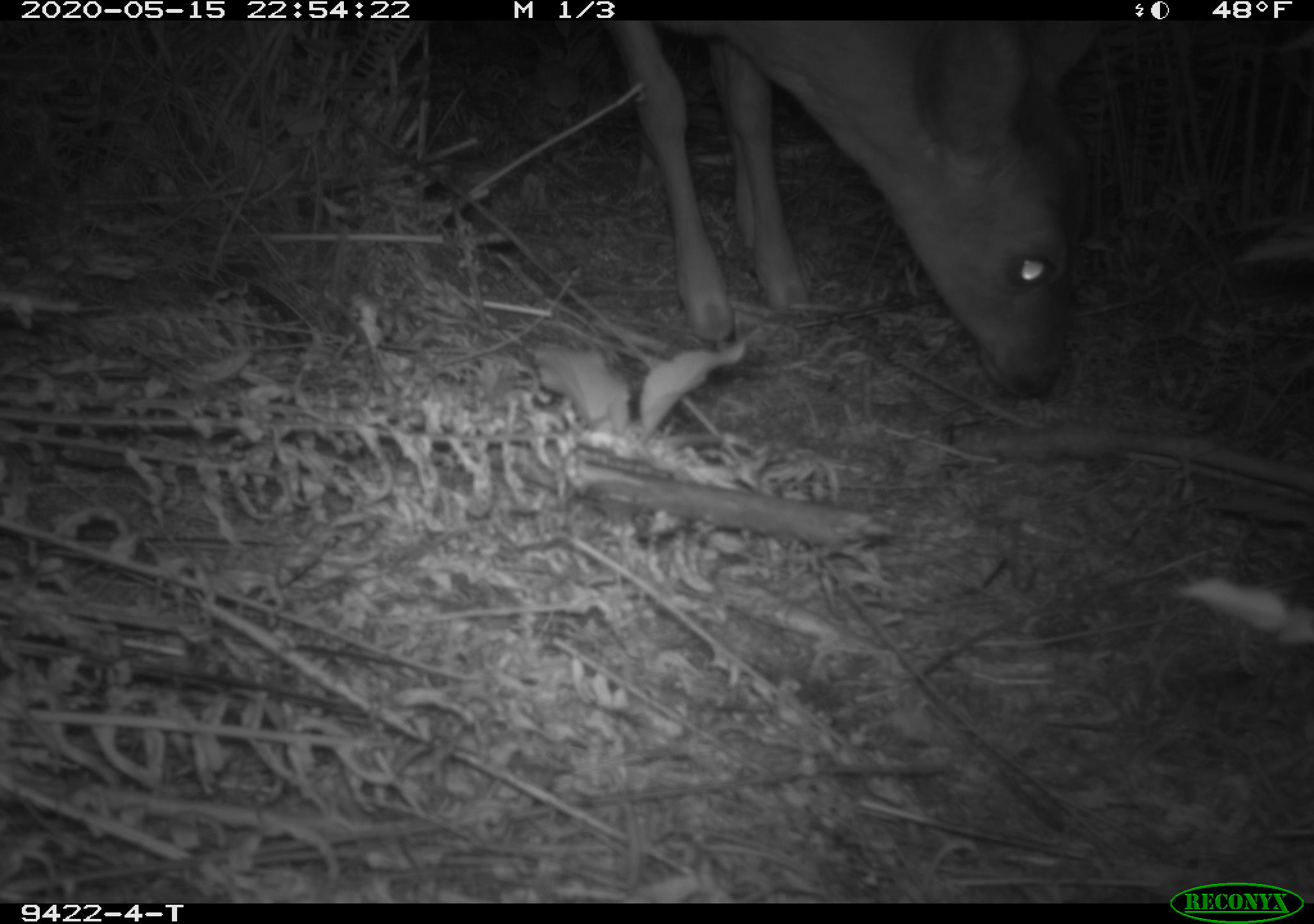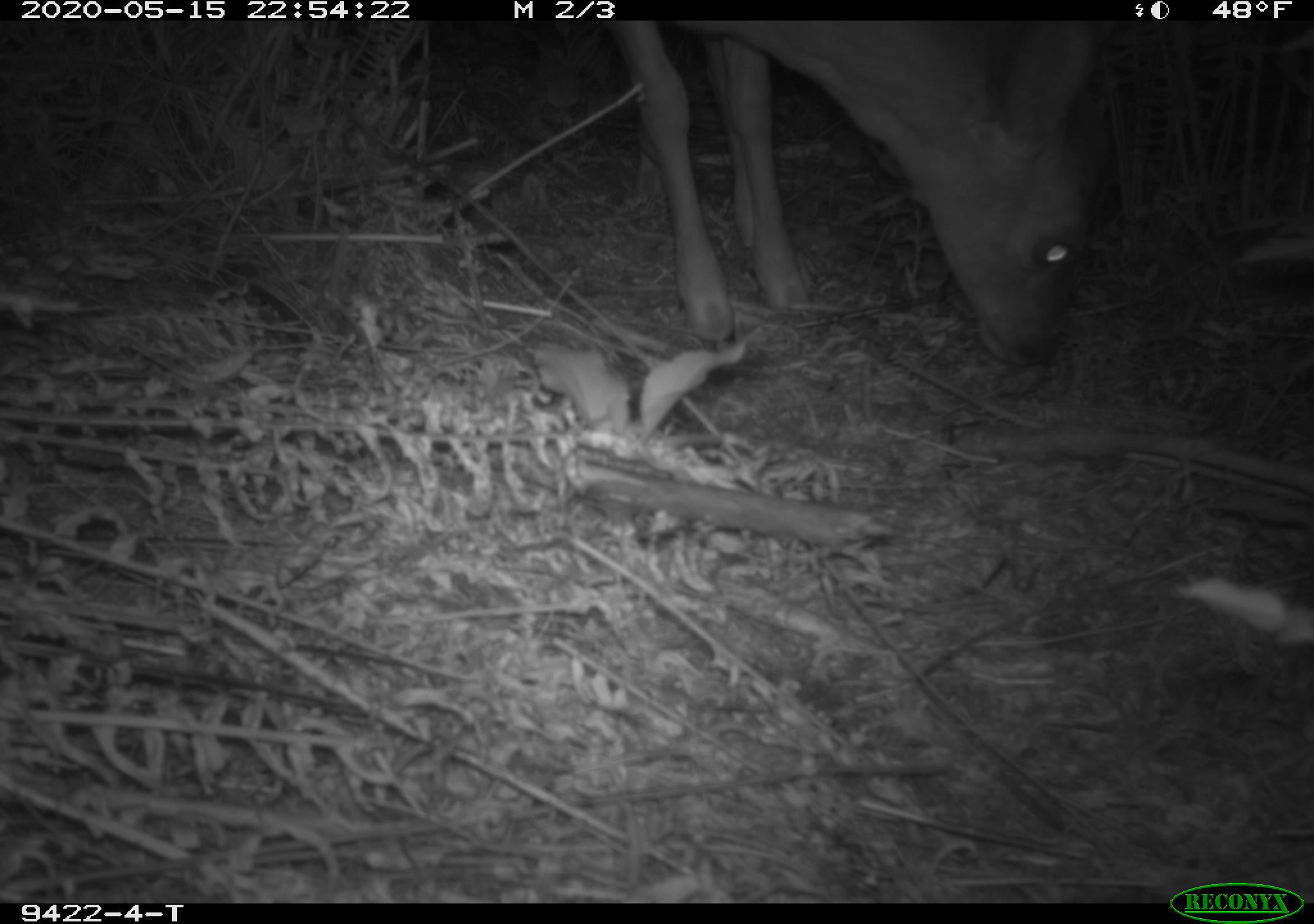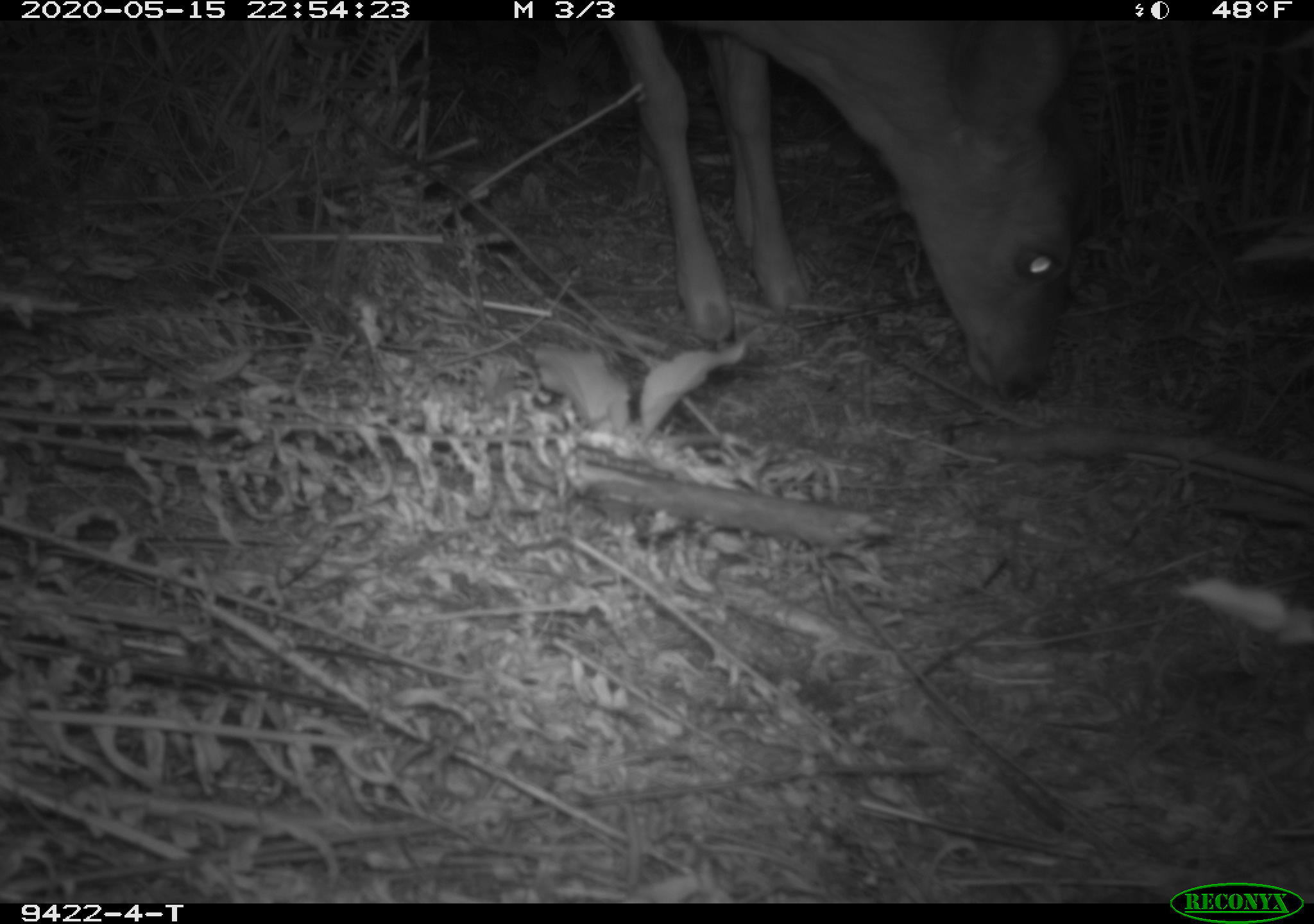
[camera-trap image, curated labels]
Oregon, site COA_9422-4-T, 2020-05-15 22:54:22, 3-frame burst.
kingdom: Animalia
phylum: Chordata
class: Mammalia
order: Artiodactyla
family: Cervidae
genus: Odocoileus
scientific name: Odocoileus hemionus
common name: black-tailed deer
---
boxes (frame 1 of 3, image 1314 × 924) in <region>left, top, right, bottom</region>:
black-tailed deer: <region>599, 26, 1093, 411</region>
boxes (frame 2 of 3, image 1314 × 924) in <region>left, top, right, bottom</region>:
black-tailed deer: <region>608, 26, 1110, 387</region>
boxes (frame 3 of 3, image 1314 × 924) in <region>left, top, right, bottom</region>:
black-tailed deer: <region>597, 28, 1097, 411</region>